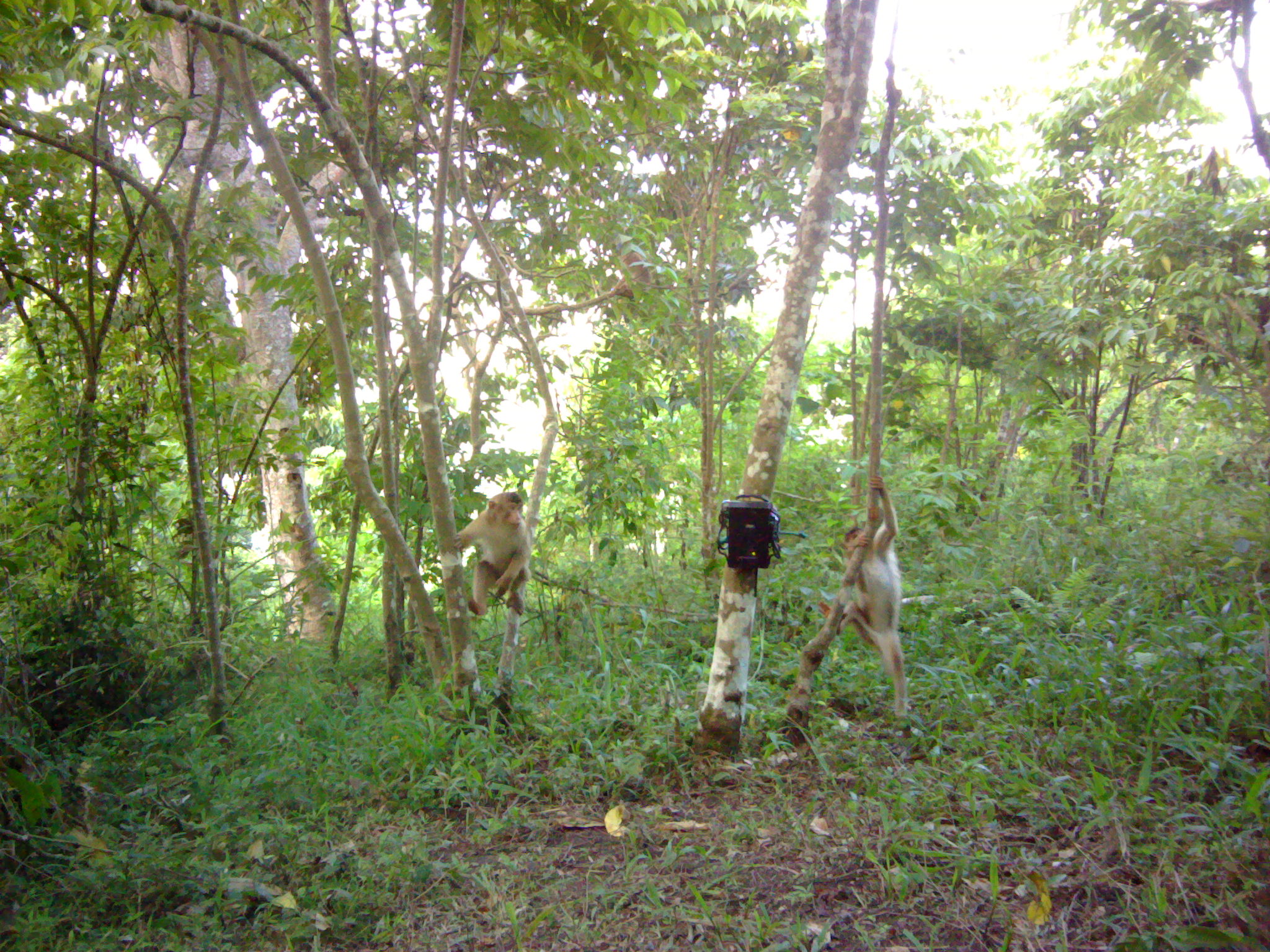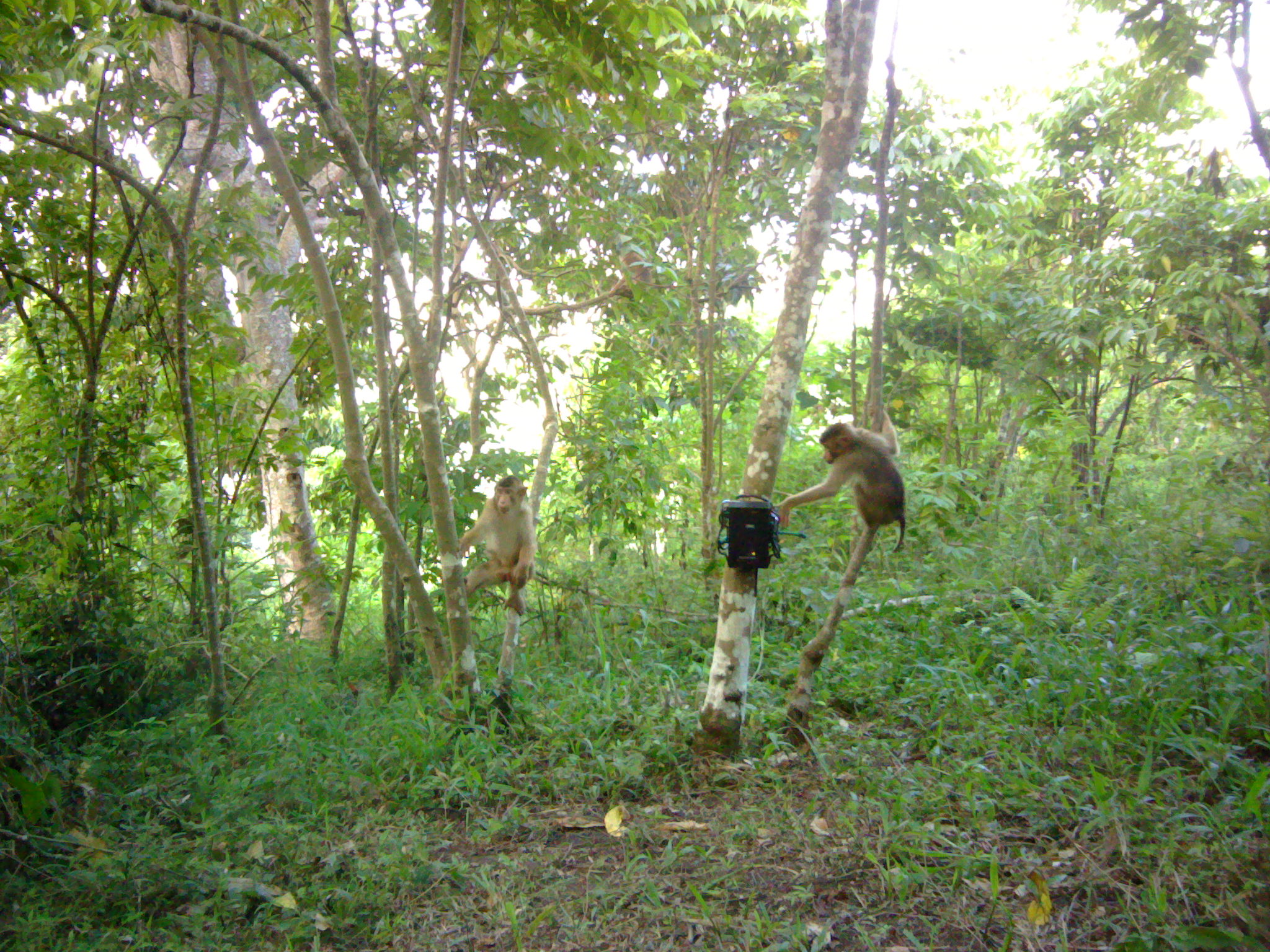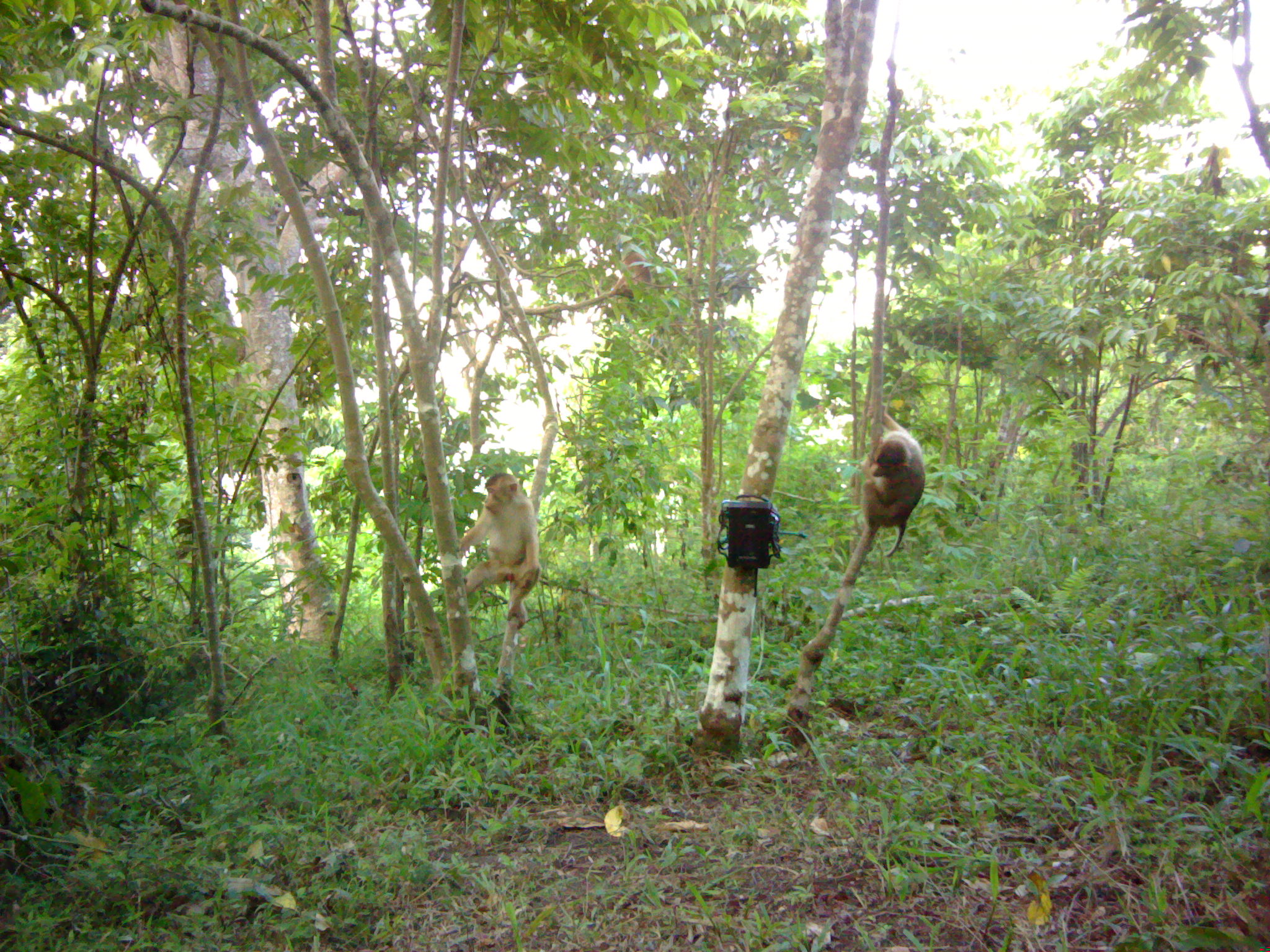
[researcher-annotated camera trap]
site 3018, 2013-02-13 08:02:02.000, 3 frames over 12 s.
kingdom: Animalia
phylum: Chordata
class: Mammalia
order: Primates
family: Cercopithecidae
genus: Macaca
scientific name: Macaca nemestrina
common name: southern pig-tailed macaque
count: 3